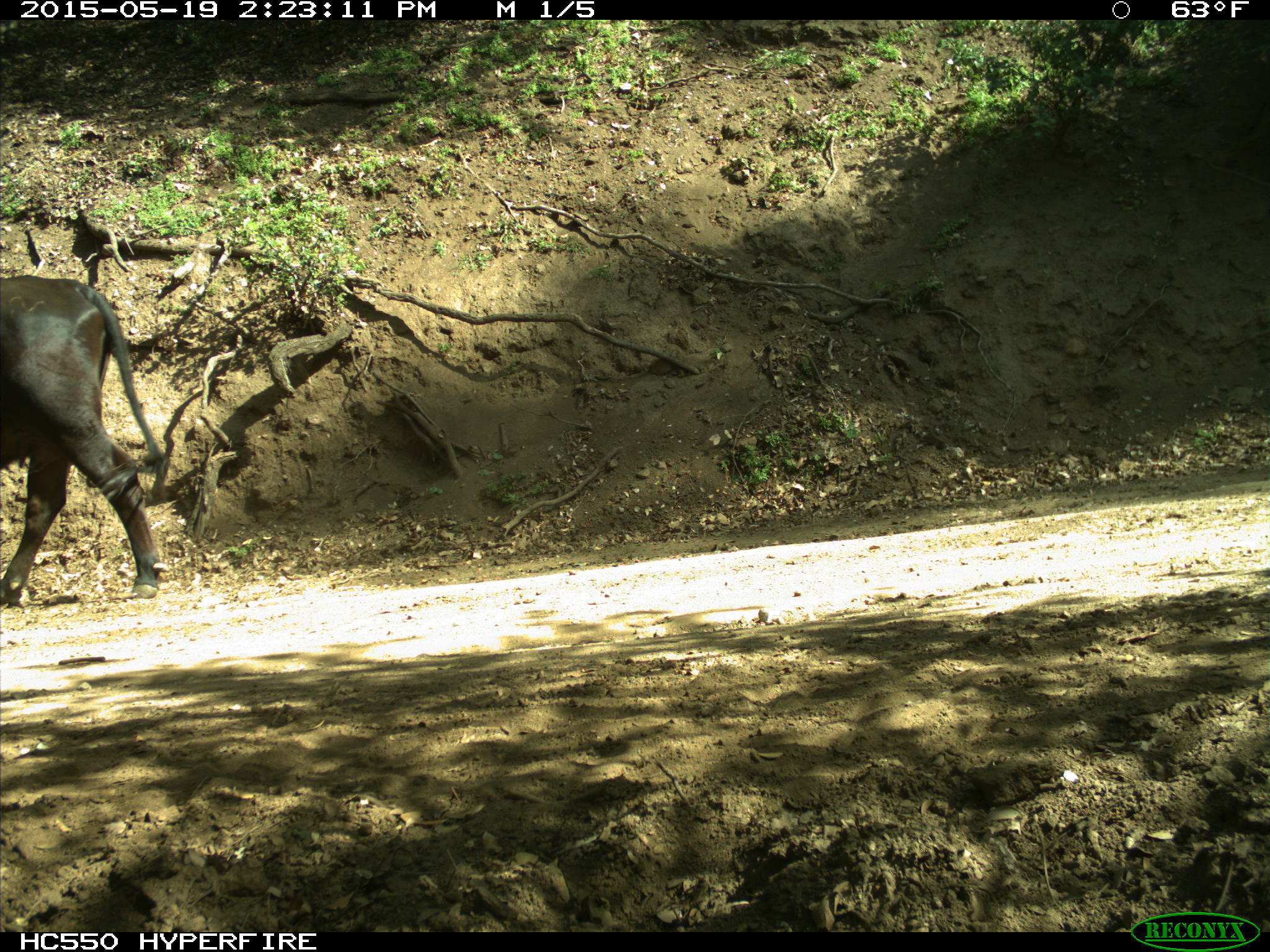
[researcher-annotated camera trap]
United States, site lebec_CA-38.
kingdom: Animalia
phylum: Chordata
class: Mammalia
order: Artiodactyla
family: Bovidae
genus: Bos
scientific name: Bos taurus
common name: domestic cow